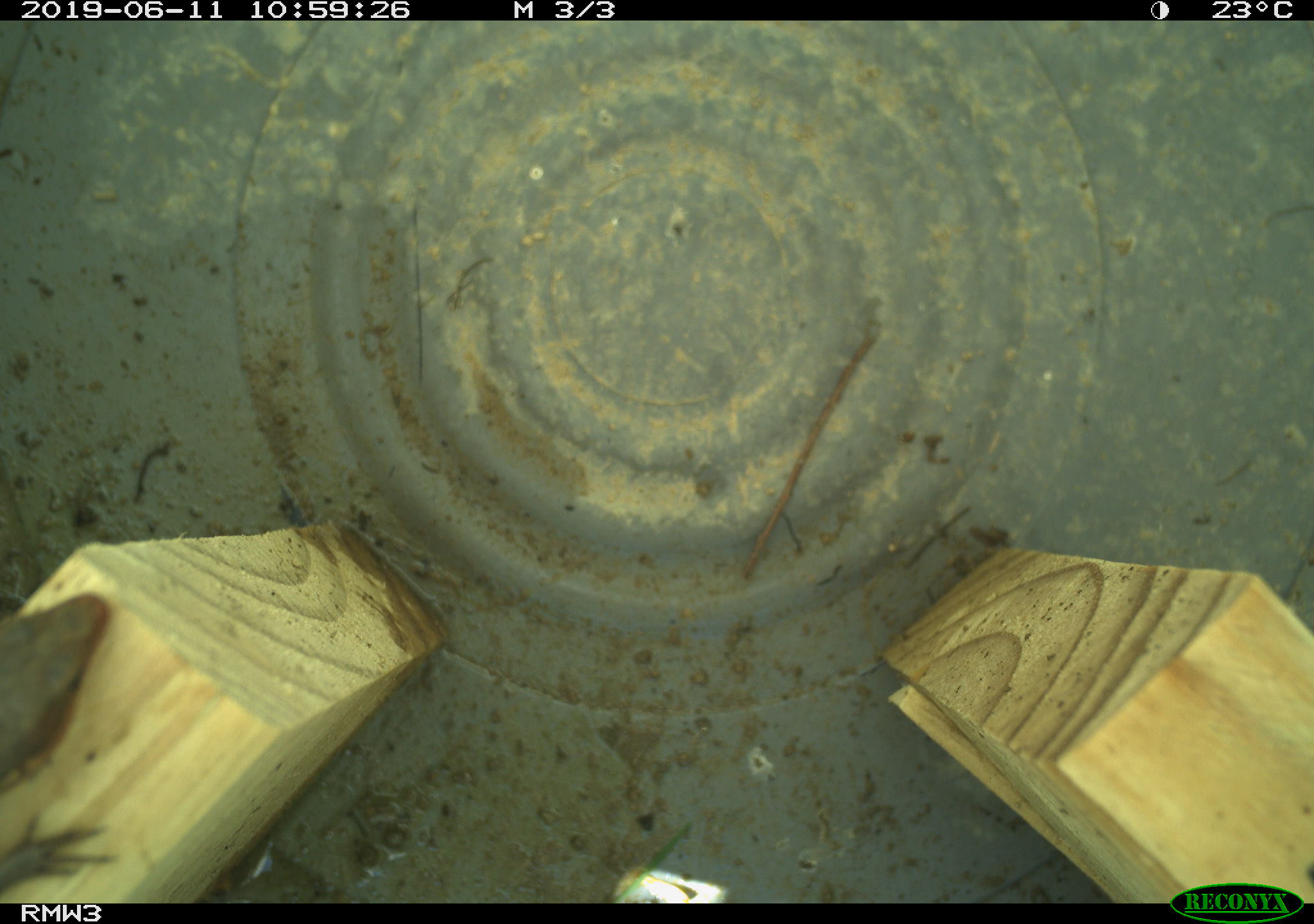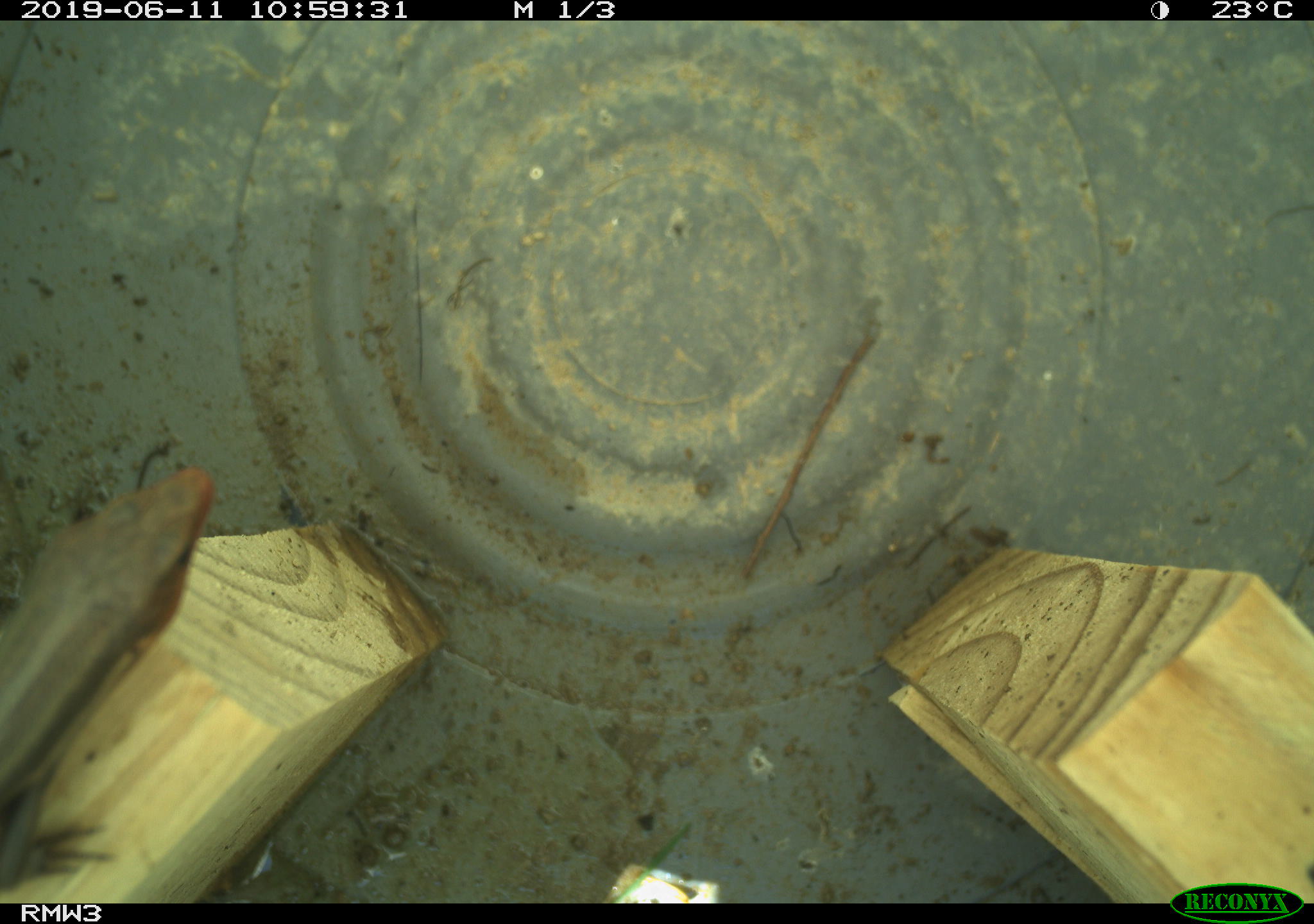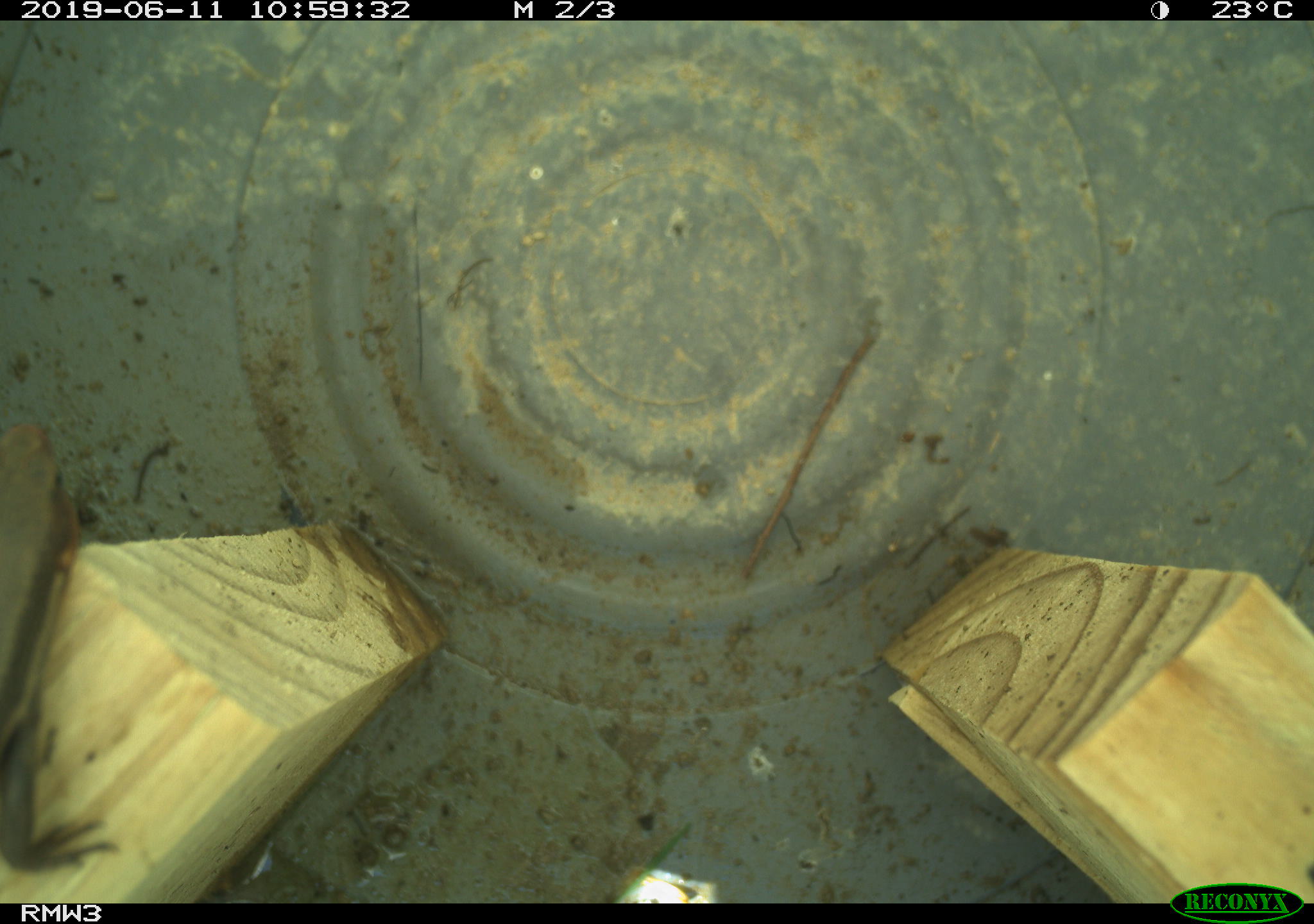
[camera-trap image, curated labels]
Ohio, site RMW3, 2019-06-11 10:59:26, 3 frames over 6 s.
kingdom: Animalia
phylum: Chordata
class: Reptilia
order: Squamata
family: Scincidae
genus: Plestiodon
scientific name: Plestiodon fasciatus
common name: common five-lined skink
Common five-lined skink (Plestiodon fasciatus).